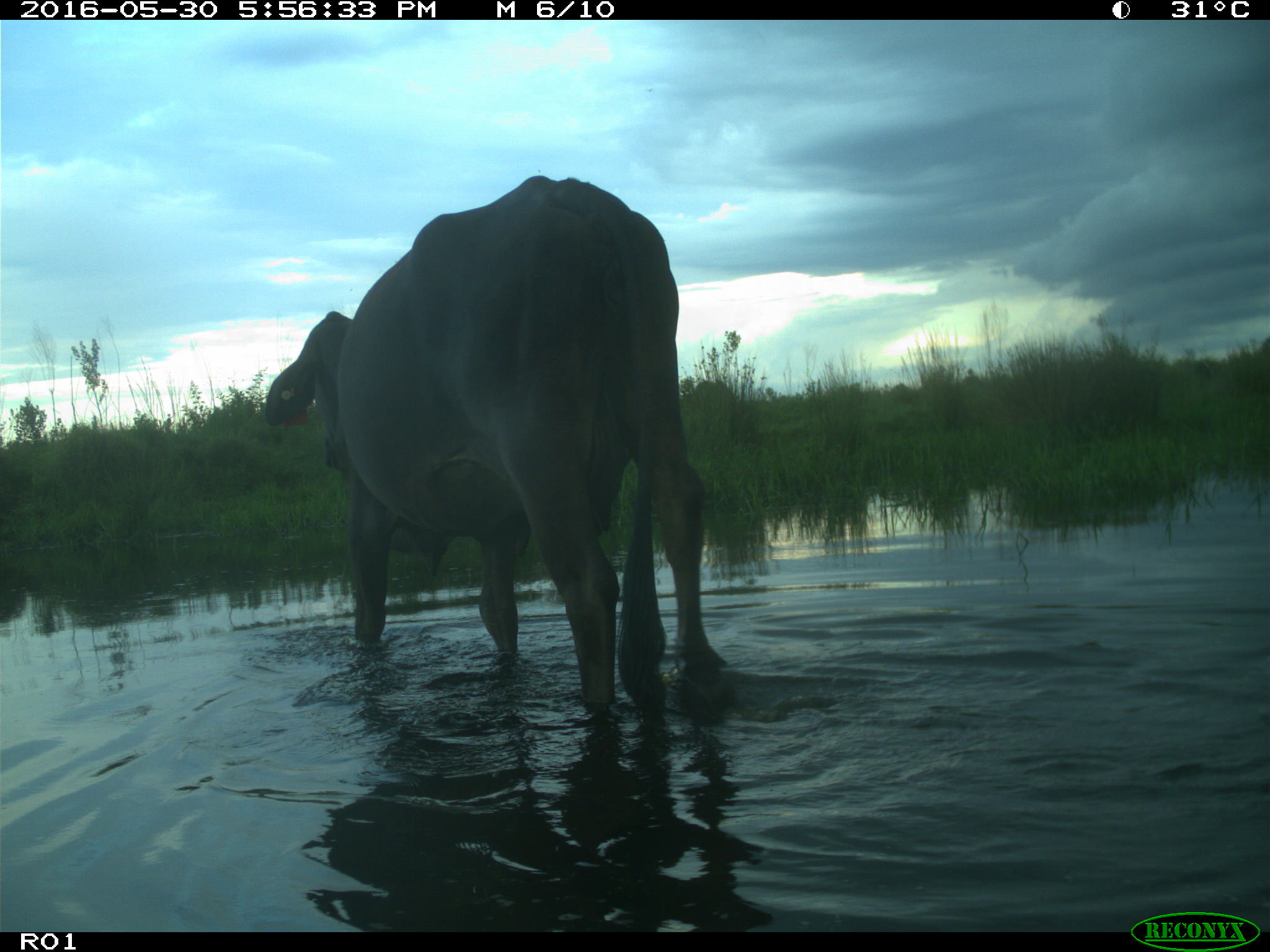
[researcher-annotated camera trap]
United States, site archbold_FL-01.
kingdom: Animalia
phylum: Chordata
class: Mammalia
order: Artiodactyla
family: Bovidae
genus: Bos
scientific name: Bos taurus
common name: domestic cow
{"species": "Bos taurus (domestic cow)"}